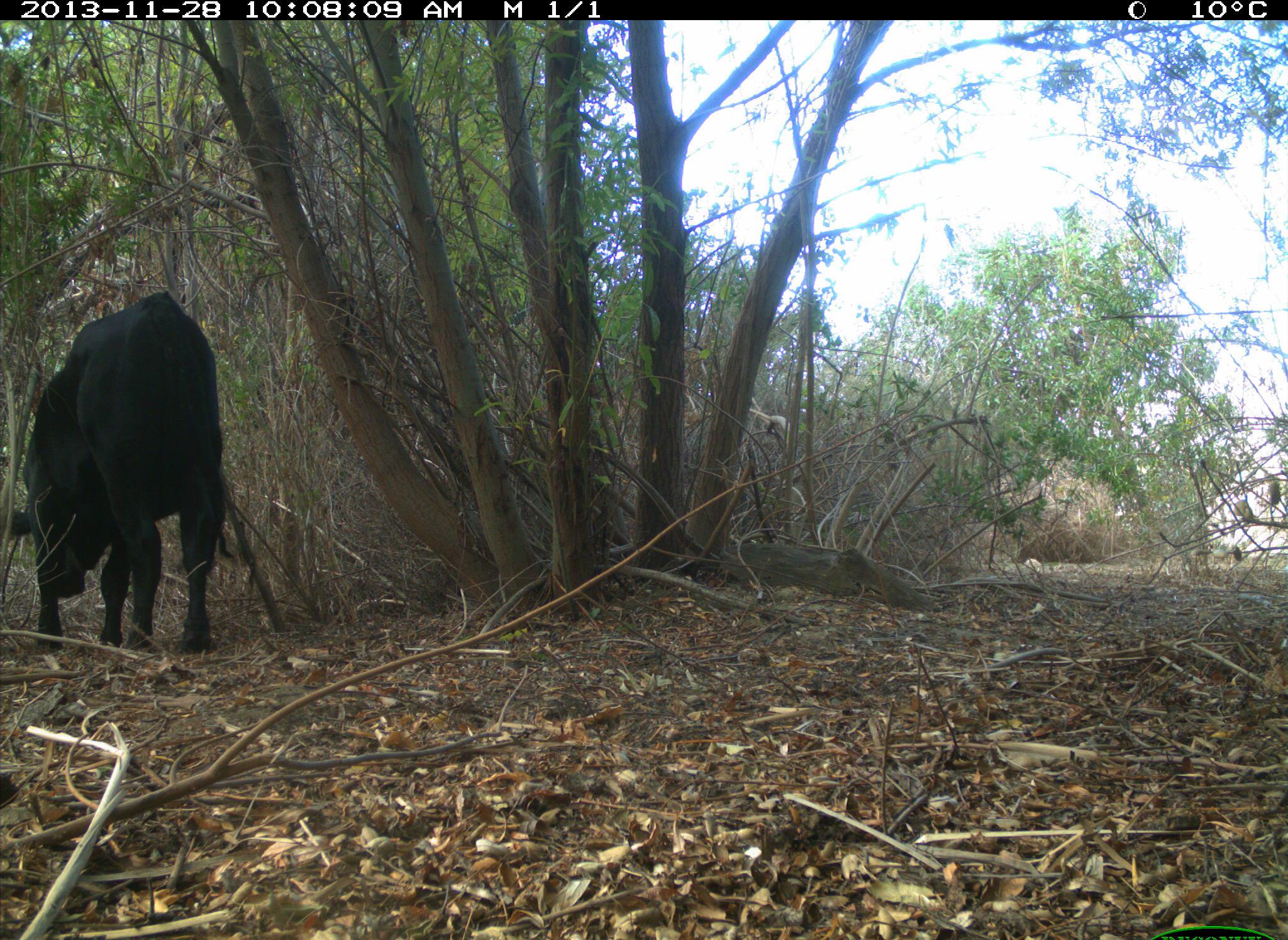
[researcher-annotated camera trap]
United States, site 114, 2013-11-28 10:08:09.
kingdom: Animalia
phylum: Chordata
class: Mammalia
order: Artiodactyla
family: Bovidae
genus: Bos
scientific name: Bos taurus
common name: cow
Cow (Bos taurus).